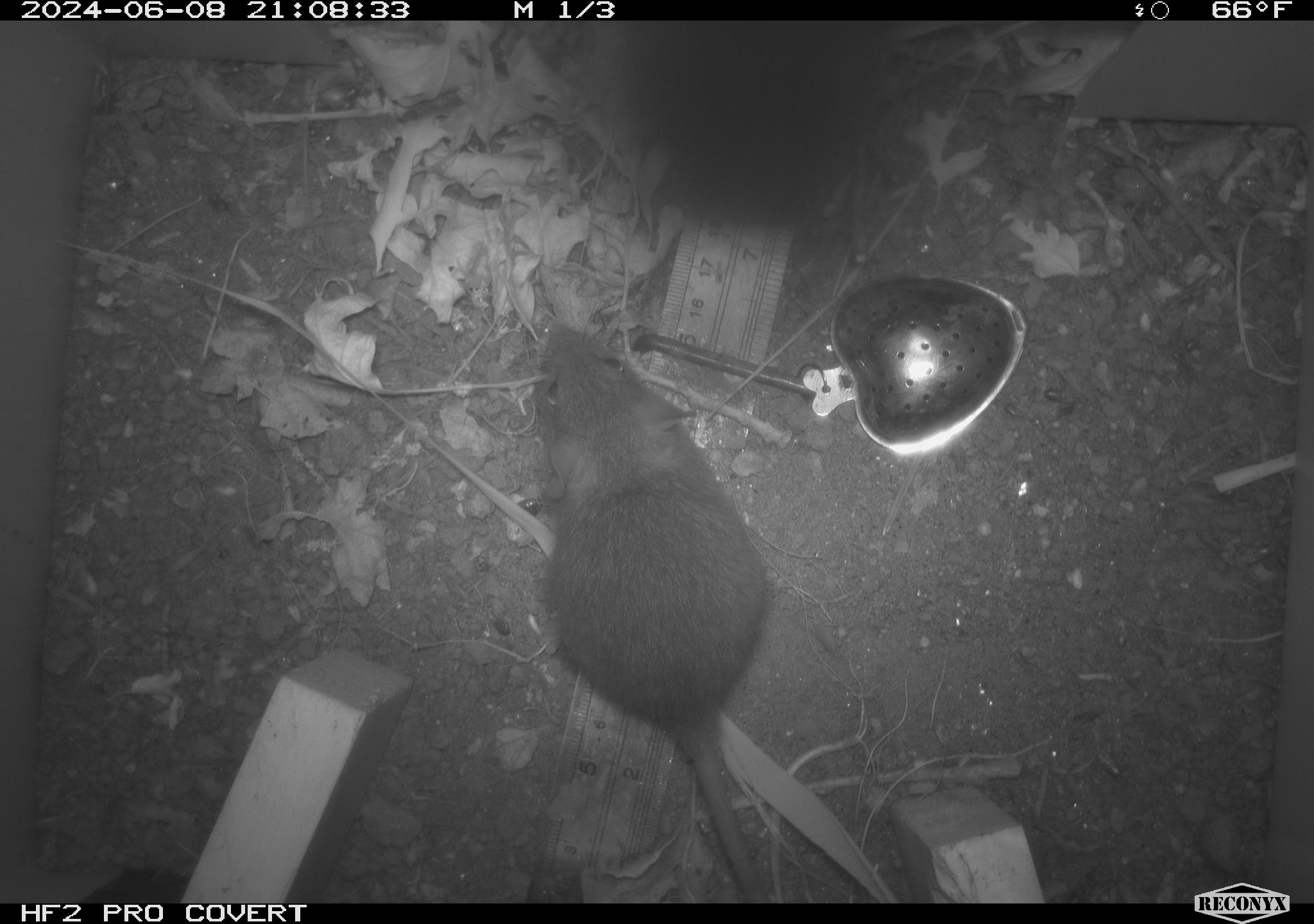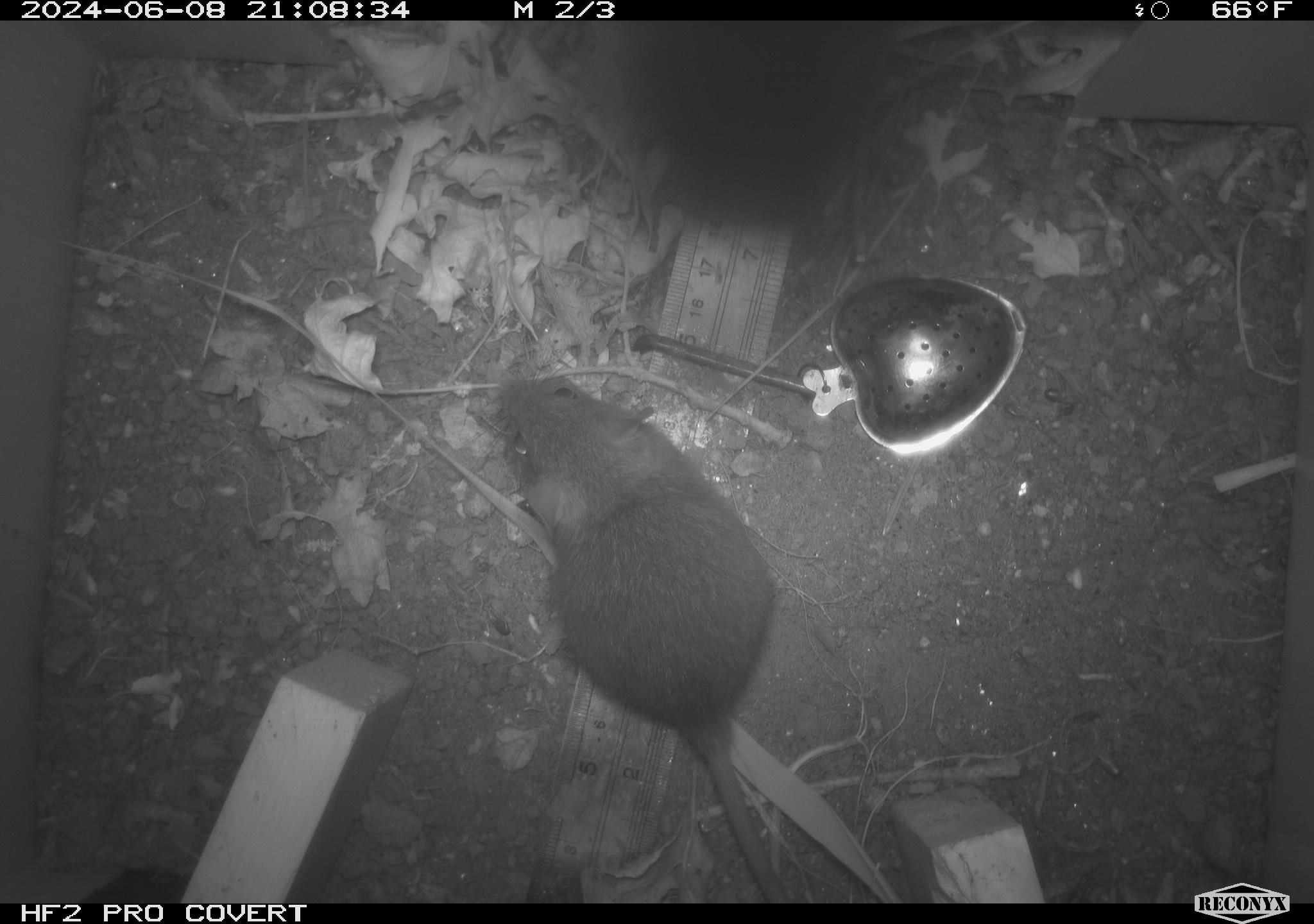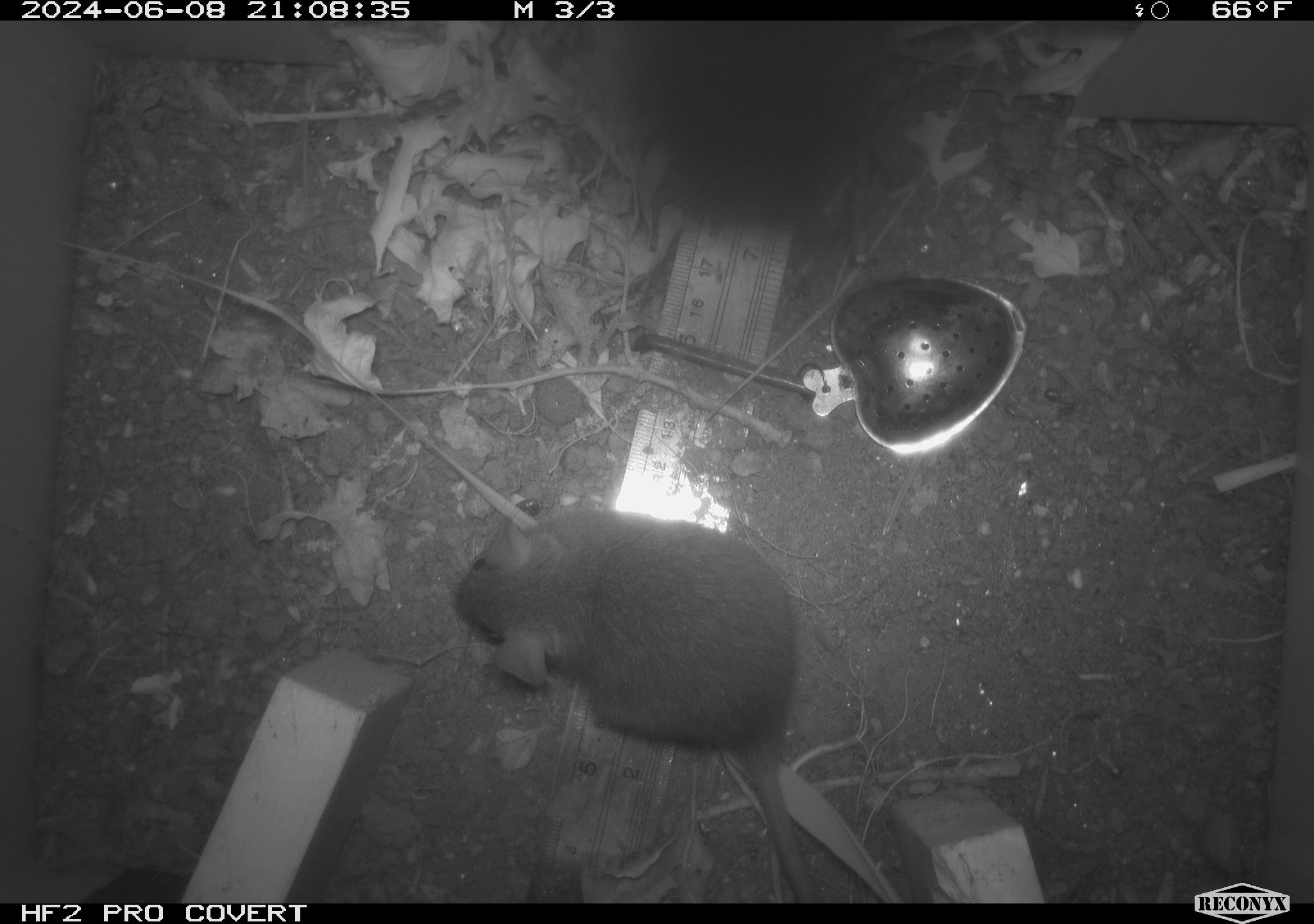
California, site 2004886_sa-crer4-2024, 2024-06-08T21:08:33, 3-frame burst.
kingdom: Animalia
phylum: Chordata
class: Mammalia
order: Rodentia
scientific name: Rodentia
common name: mouse species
Mouse species (Rodentia).